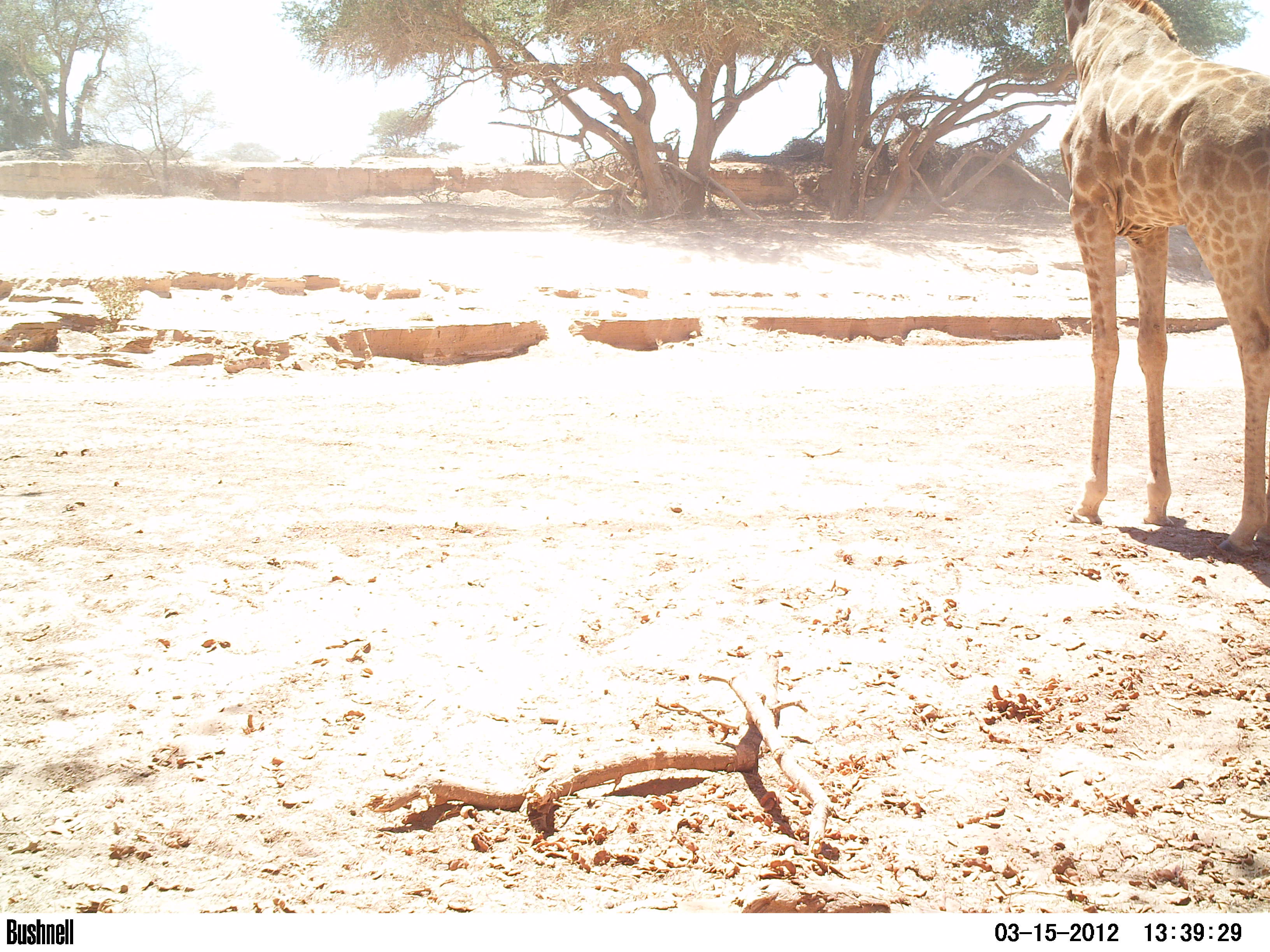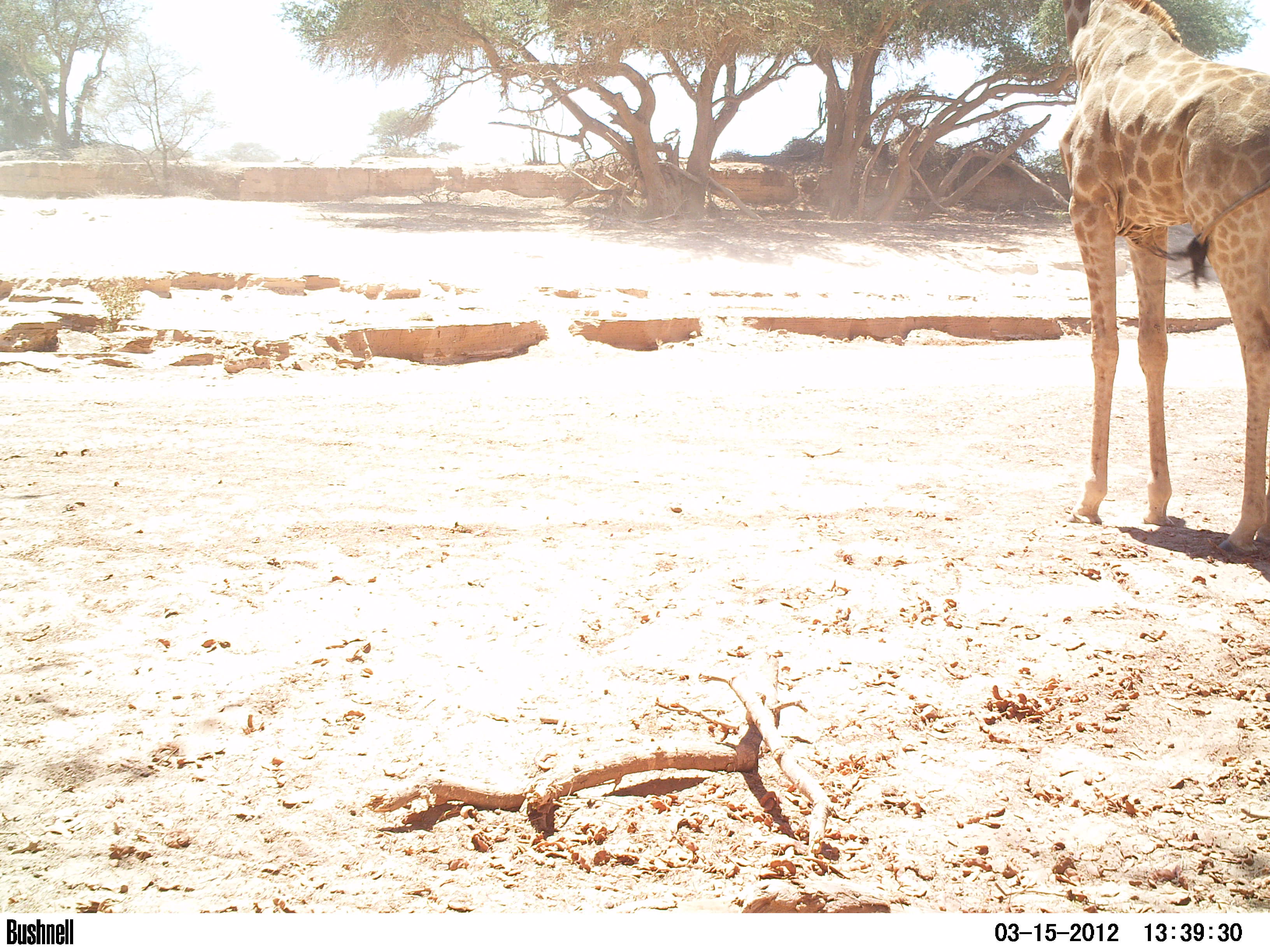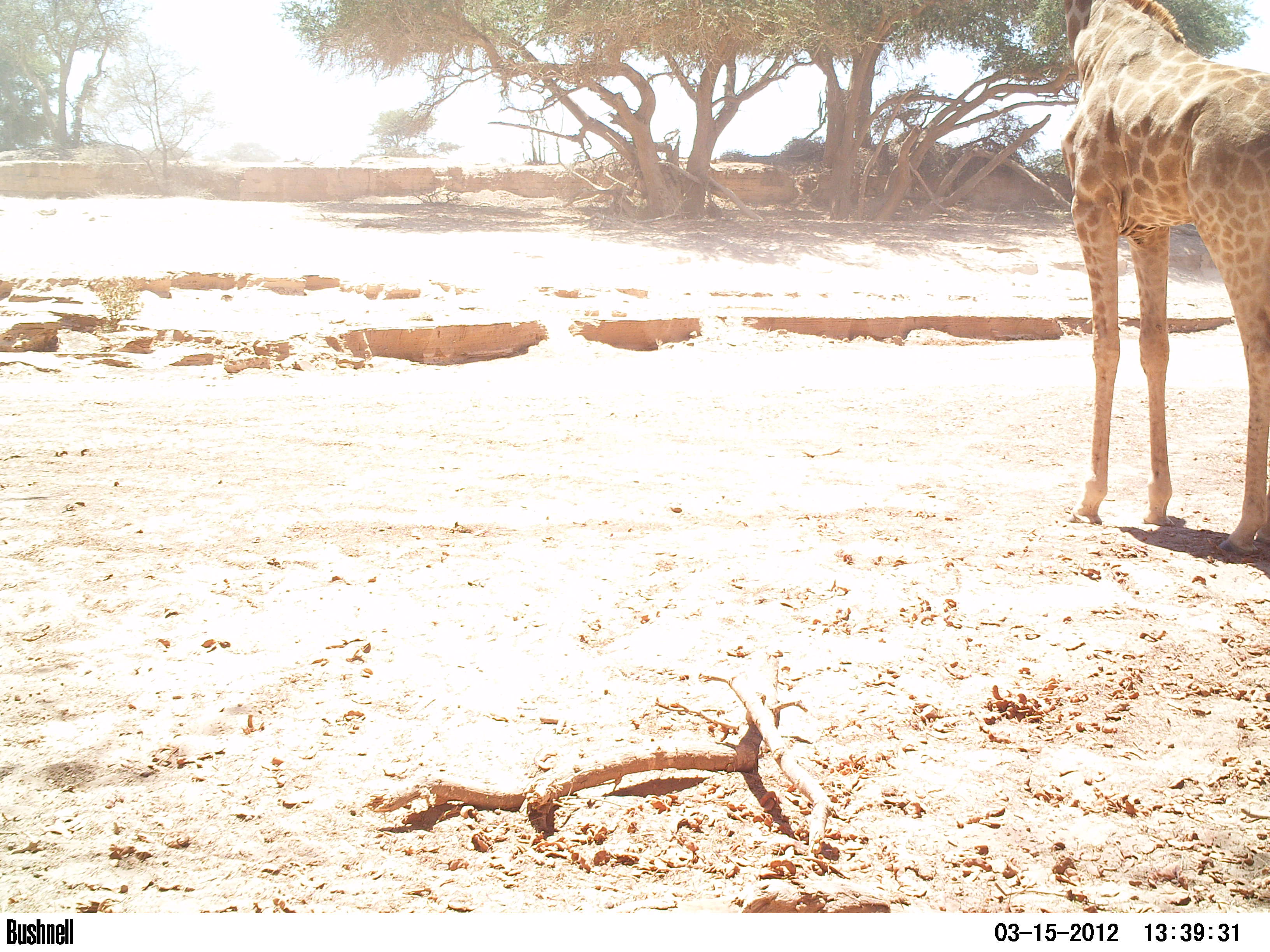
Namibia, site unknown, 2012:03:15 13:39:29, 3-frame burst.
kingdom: Animalia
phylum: Chordata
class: Mammalia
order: Artiodactyla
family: Giraffidae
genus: Giraffa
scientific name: Giraffa camelopardalis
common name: giraffe